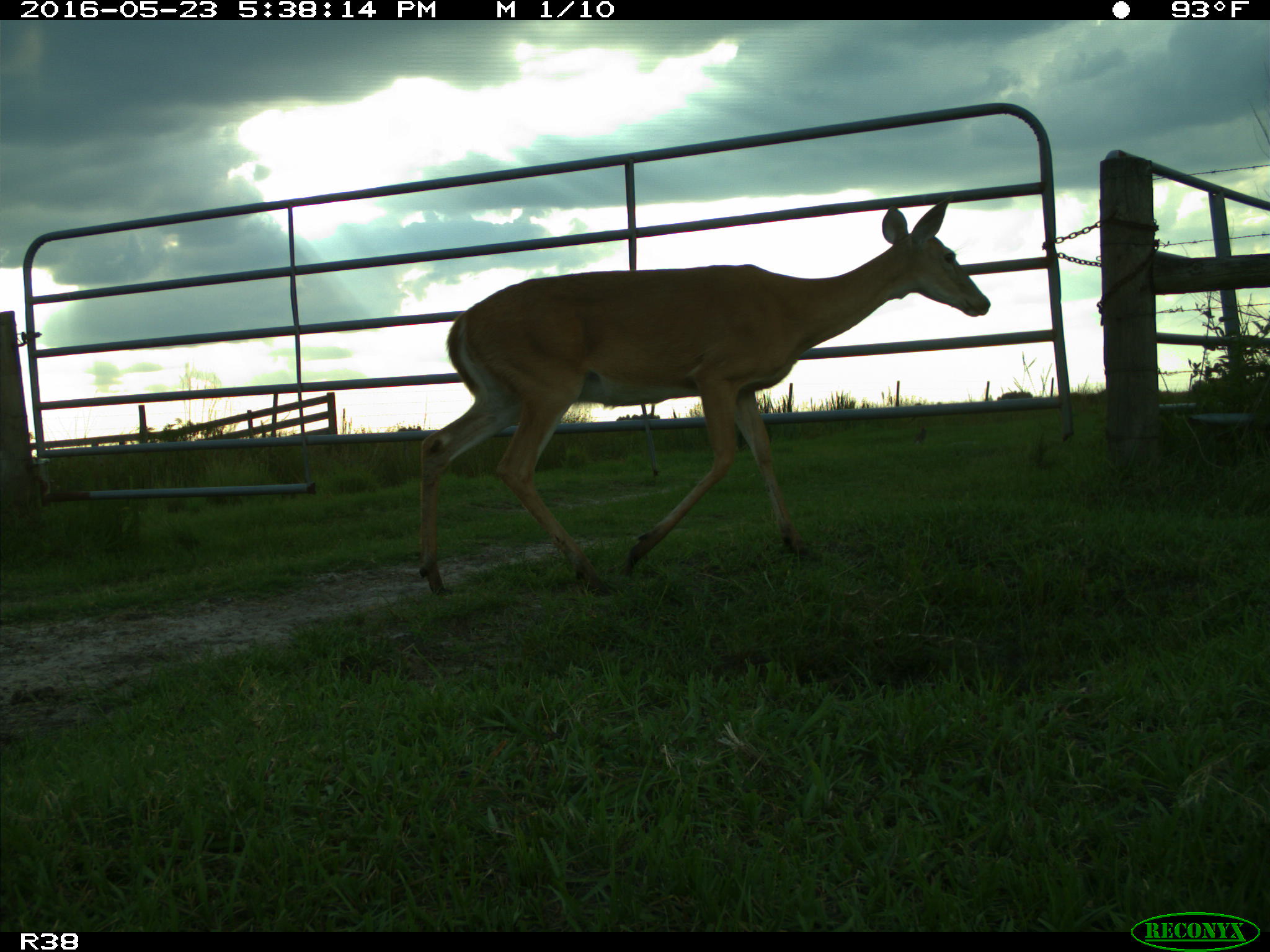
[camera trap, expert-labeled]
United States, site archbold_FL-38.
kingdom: Animalia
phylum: Chordata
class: Mammalia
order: Artiodactyla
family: Cervidae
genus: Odocoileus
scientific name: Odocoileus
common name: deer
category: unidentified deer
Unidentified deer (deer) (Odocoileus).